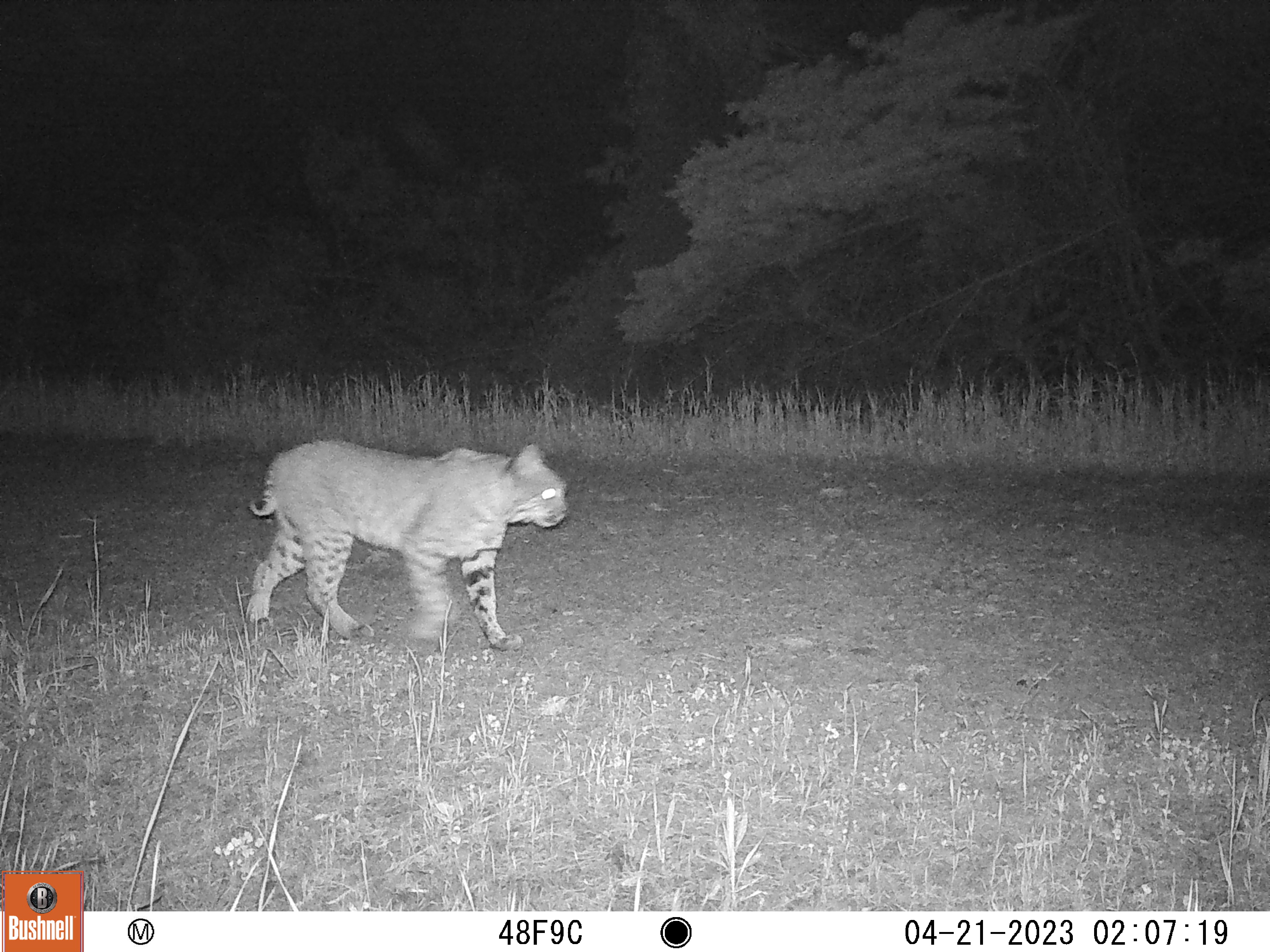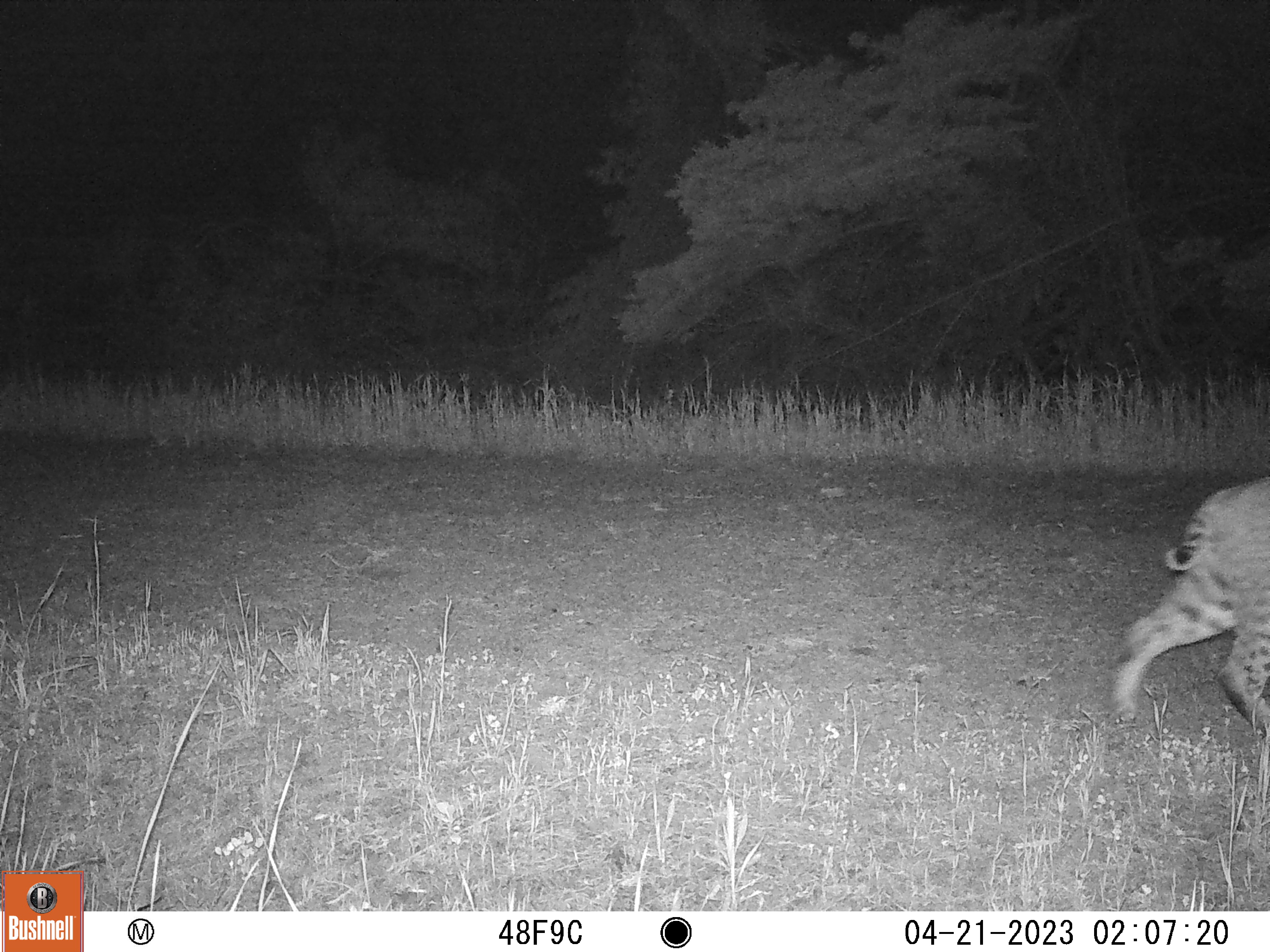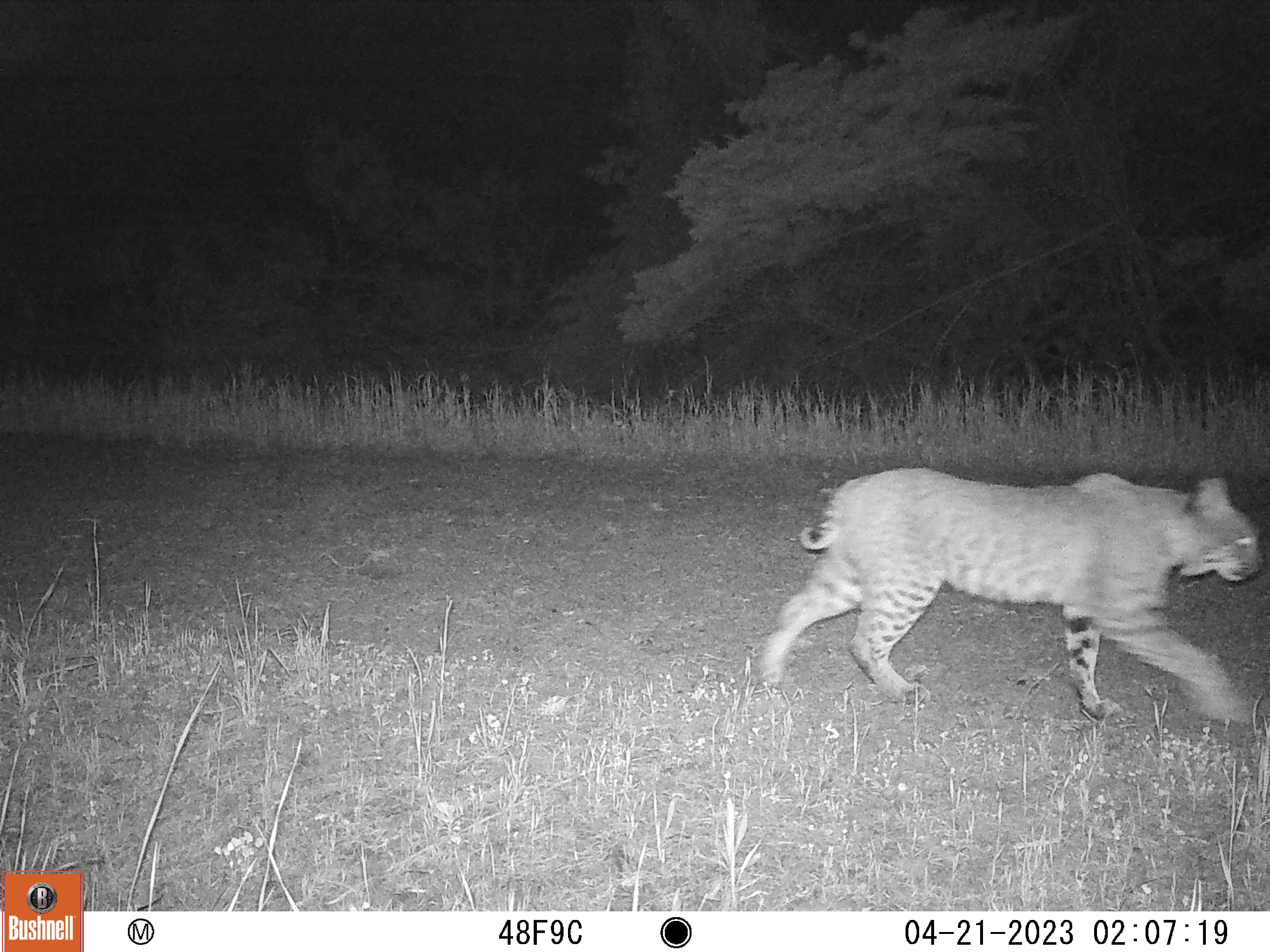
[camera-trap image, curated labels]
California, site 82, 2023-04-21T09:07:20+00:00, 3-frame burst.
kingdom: Animalia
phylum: Chordata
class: Mammalia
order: Carnivora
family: Felidae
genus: Lynx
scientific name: Lynx rufus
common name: bobcat